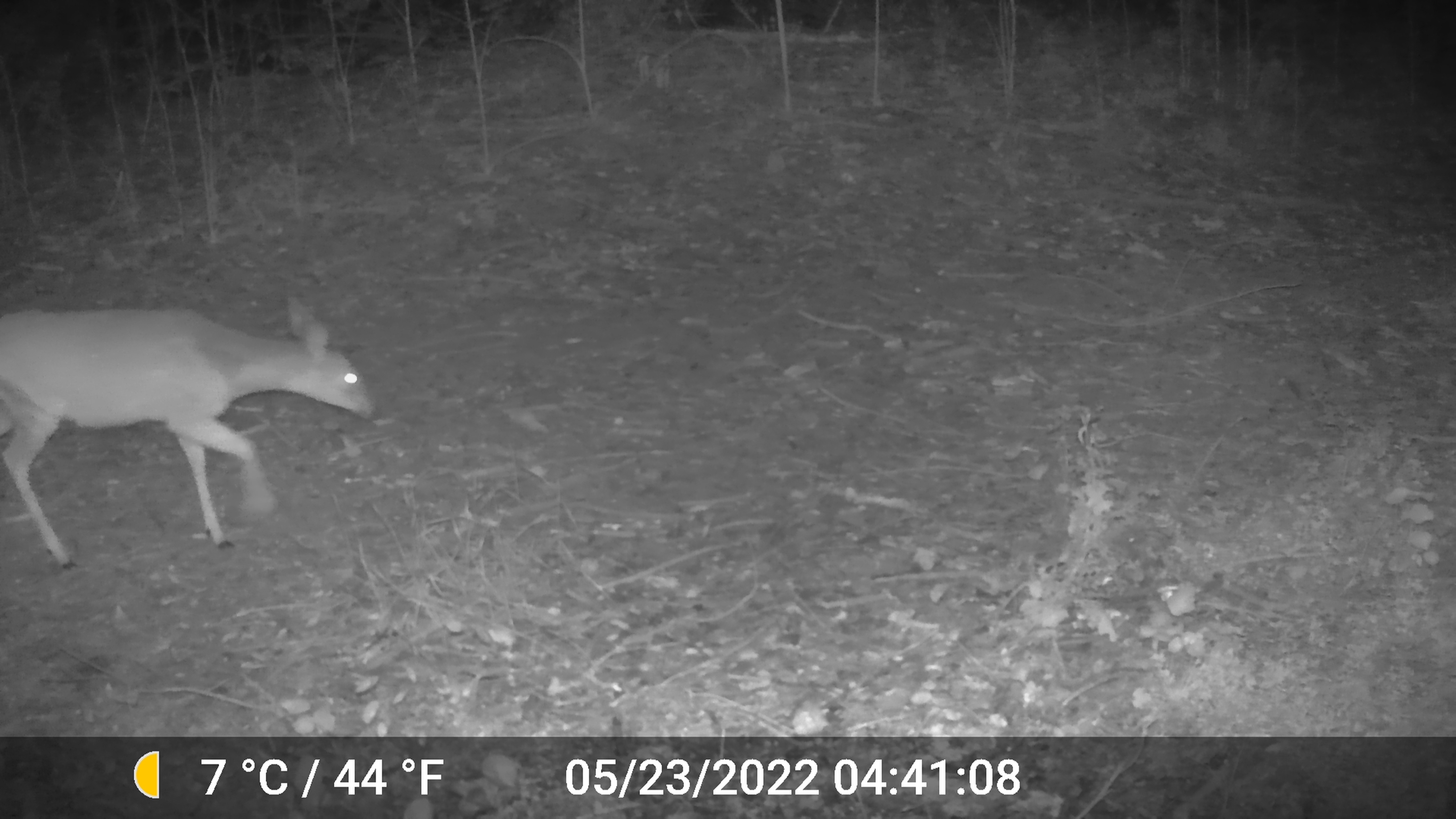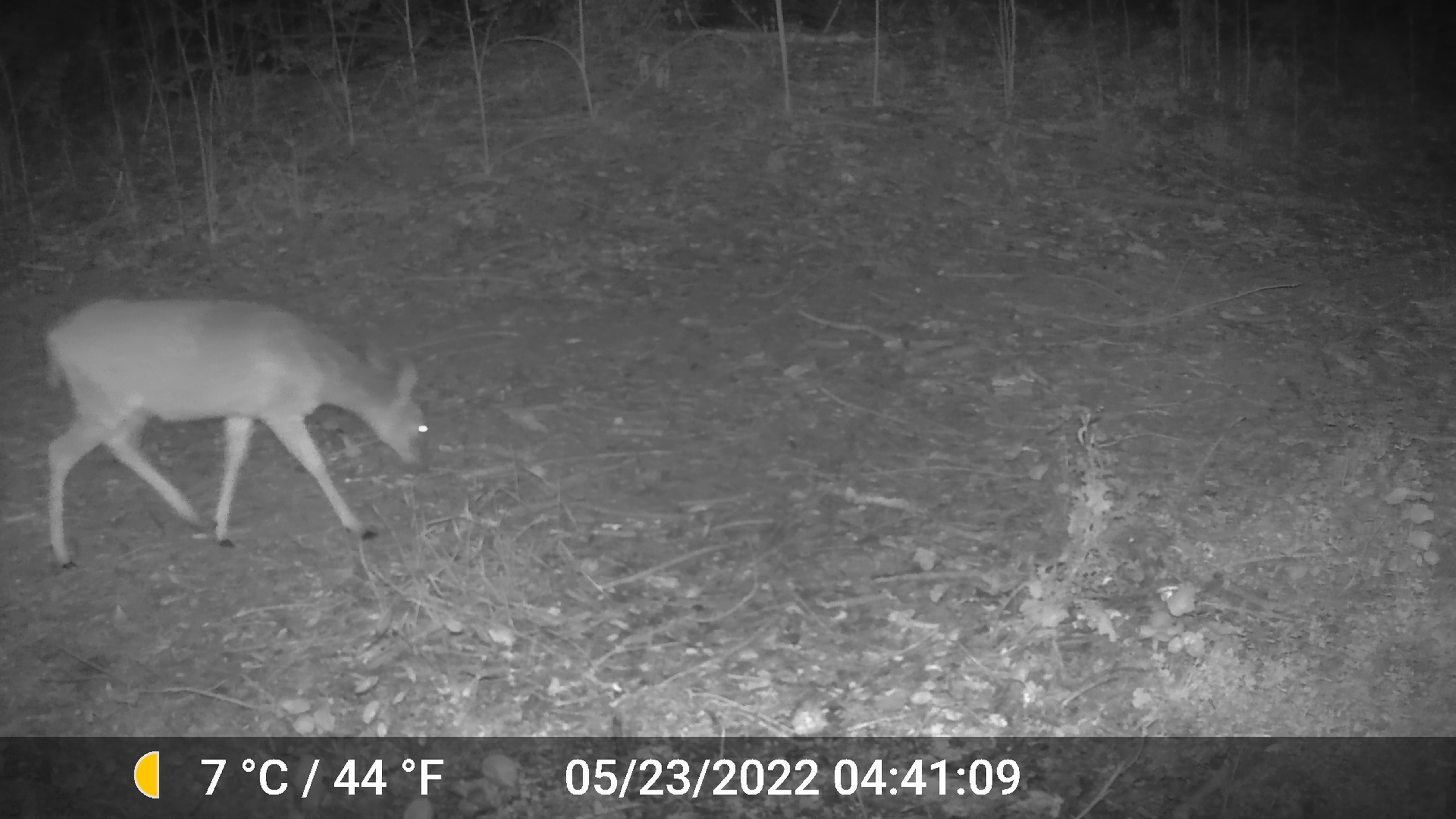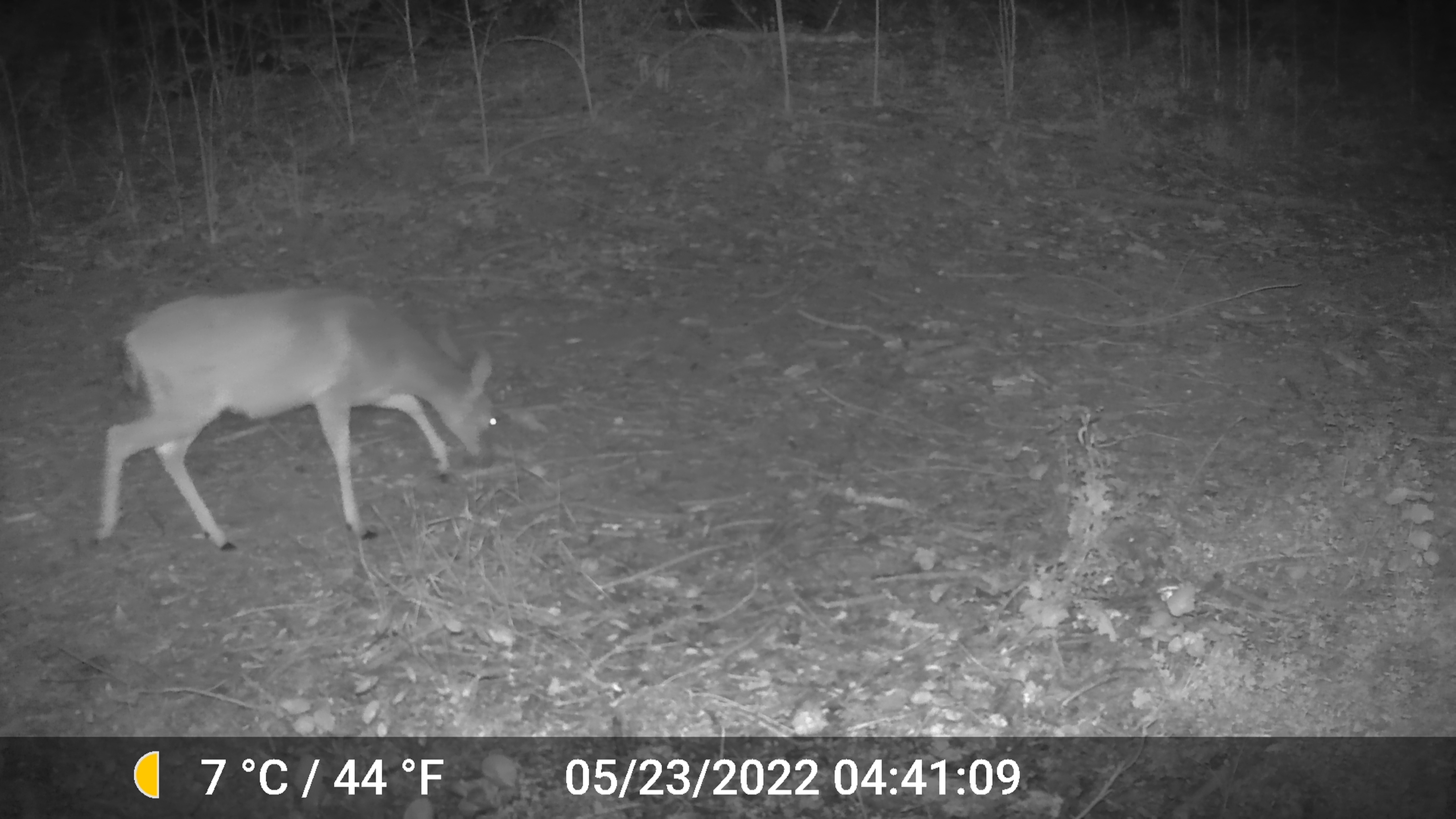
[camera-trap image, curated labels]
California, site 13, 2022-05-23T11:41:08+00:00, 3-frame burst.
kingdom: Animalia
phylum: Chordata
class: Mammalia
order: Artiodactyla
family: Cervidae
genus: Odocoileus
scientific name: Odocoileus hemionus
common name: mule deer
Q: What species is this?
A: Mule deer (Odocoileus hemionus).